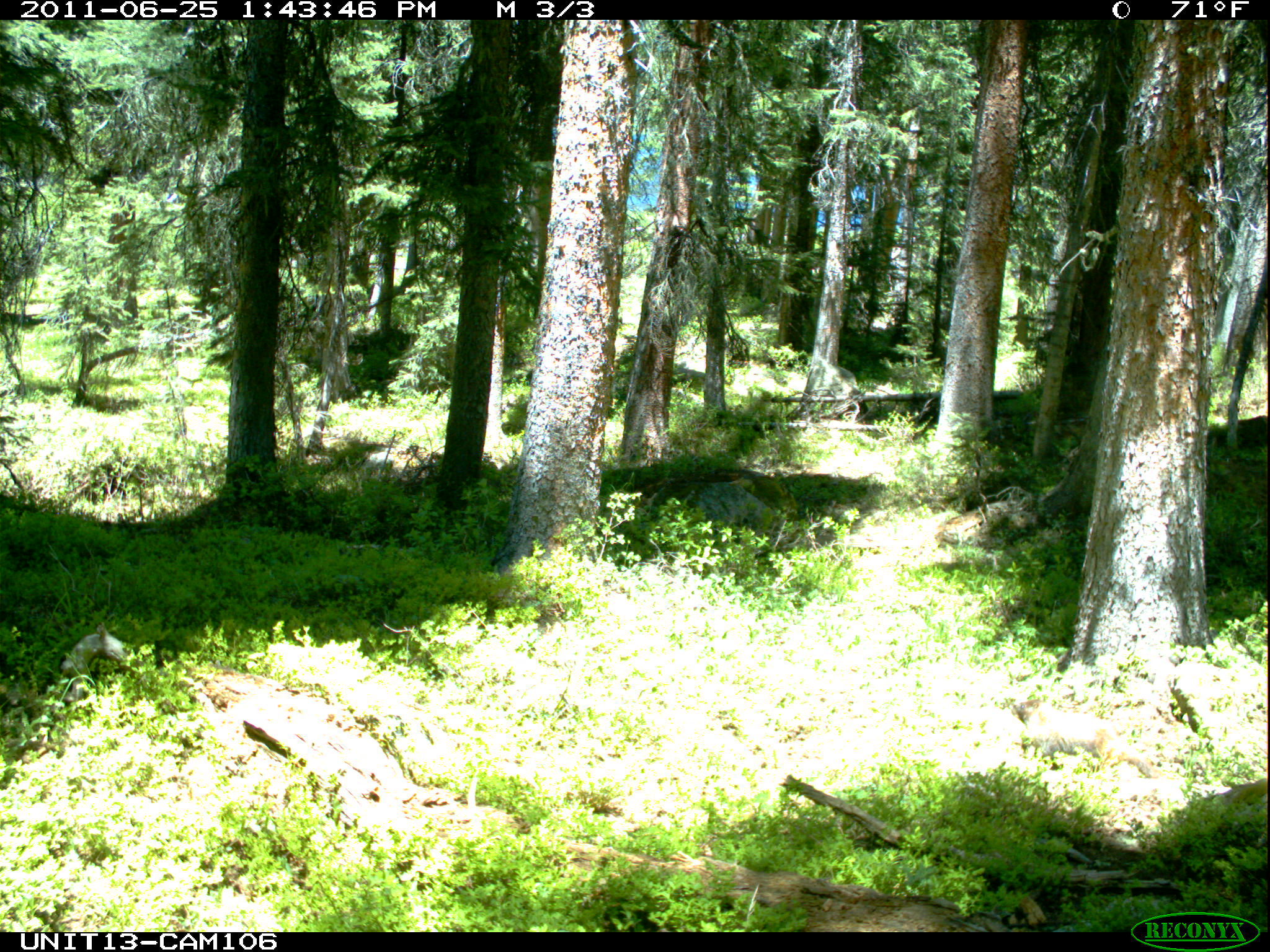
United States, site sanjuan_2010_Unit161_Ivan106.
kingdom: Animalia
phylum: Chordata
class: Mammalia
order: Rodentia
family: Sciuridae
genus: Marmota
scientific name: Marmota flaviventris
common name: yellow-bellied marmot